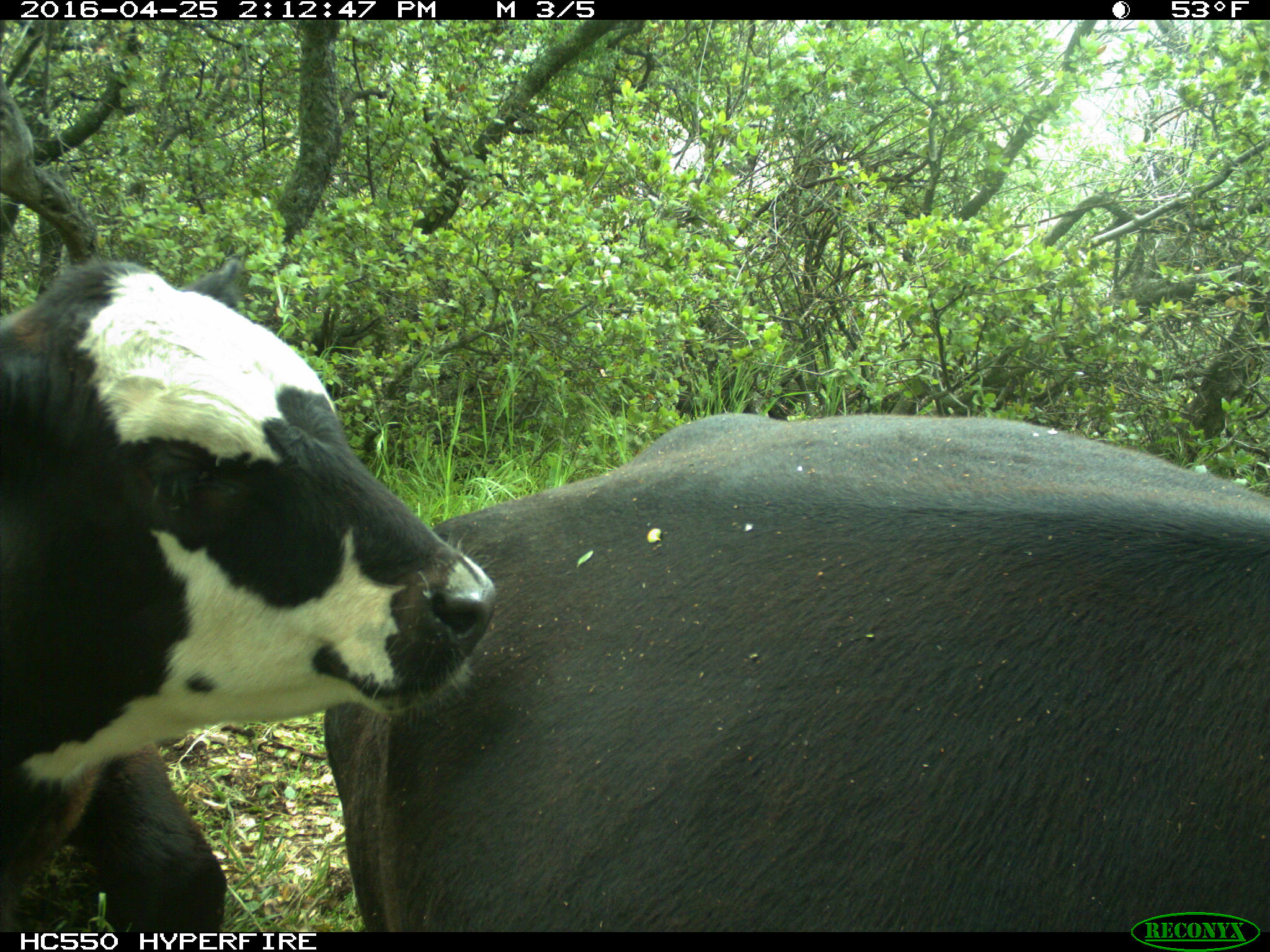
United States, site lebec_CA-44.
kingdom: Animalia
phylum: Chordata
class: Mammalia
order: Artiodactyla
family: Bovidae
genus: Bos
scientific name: Bos taurus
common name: domestic cow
Bos taurus (domestic cow).